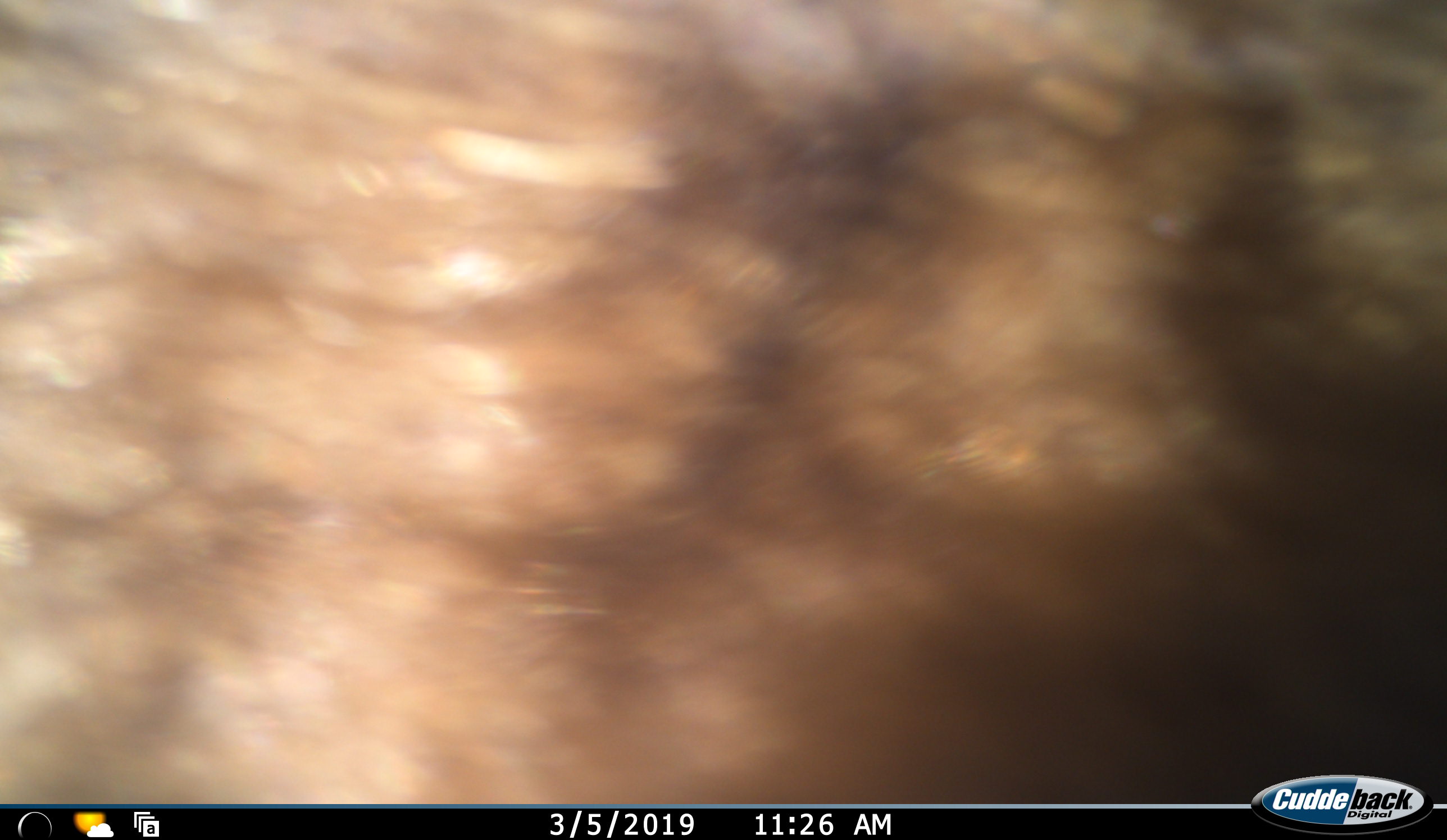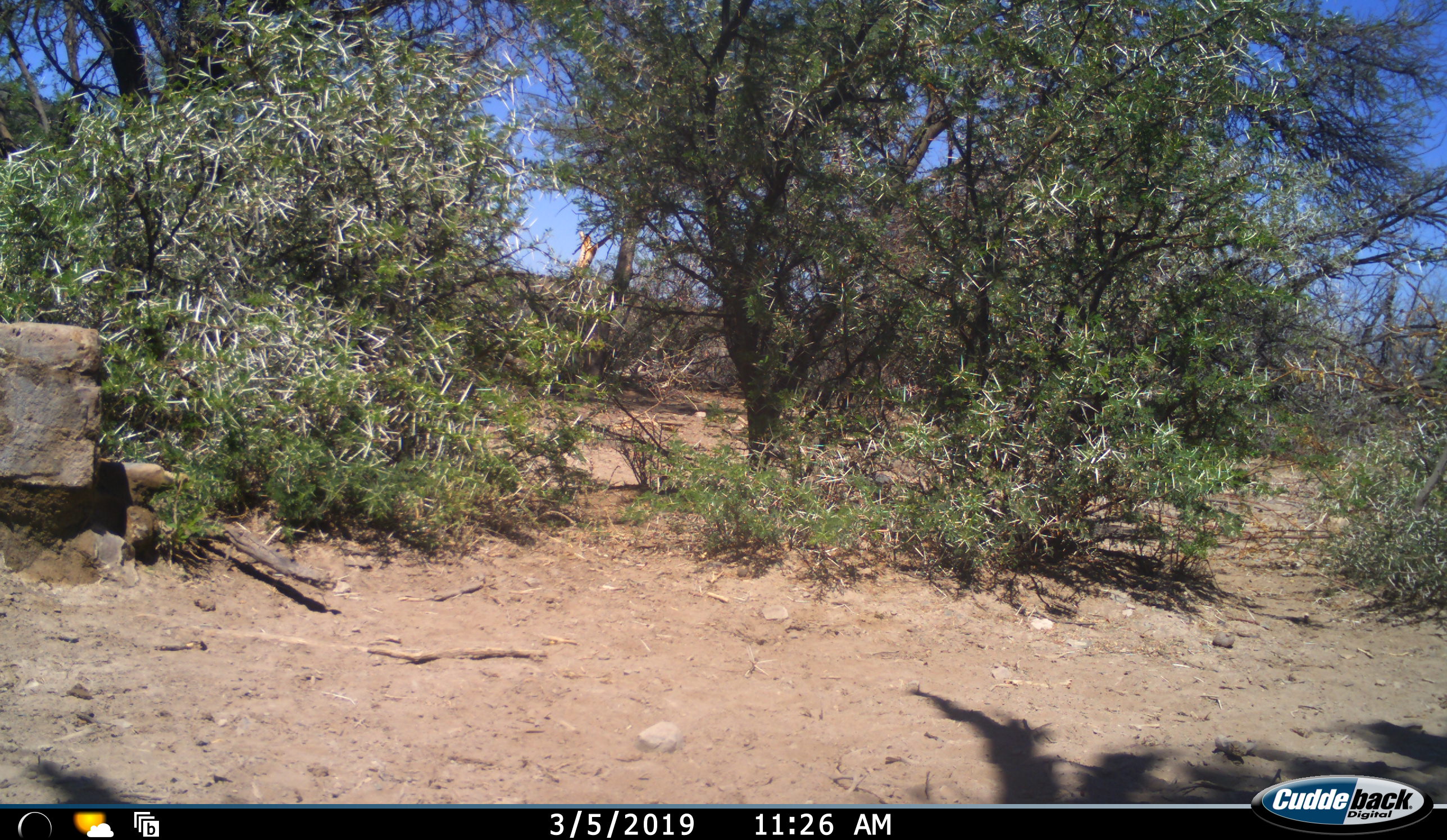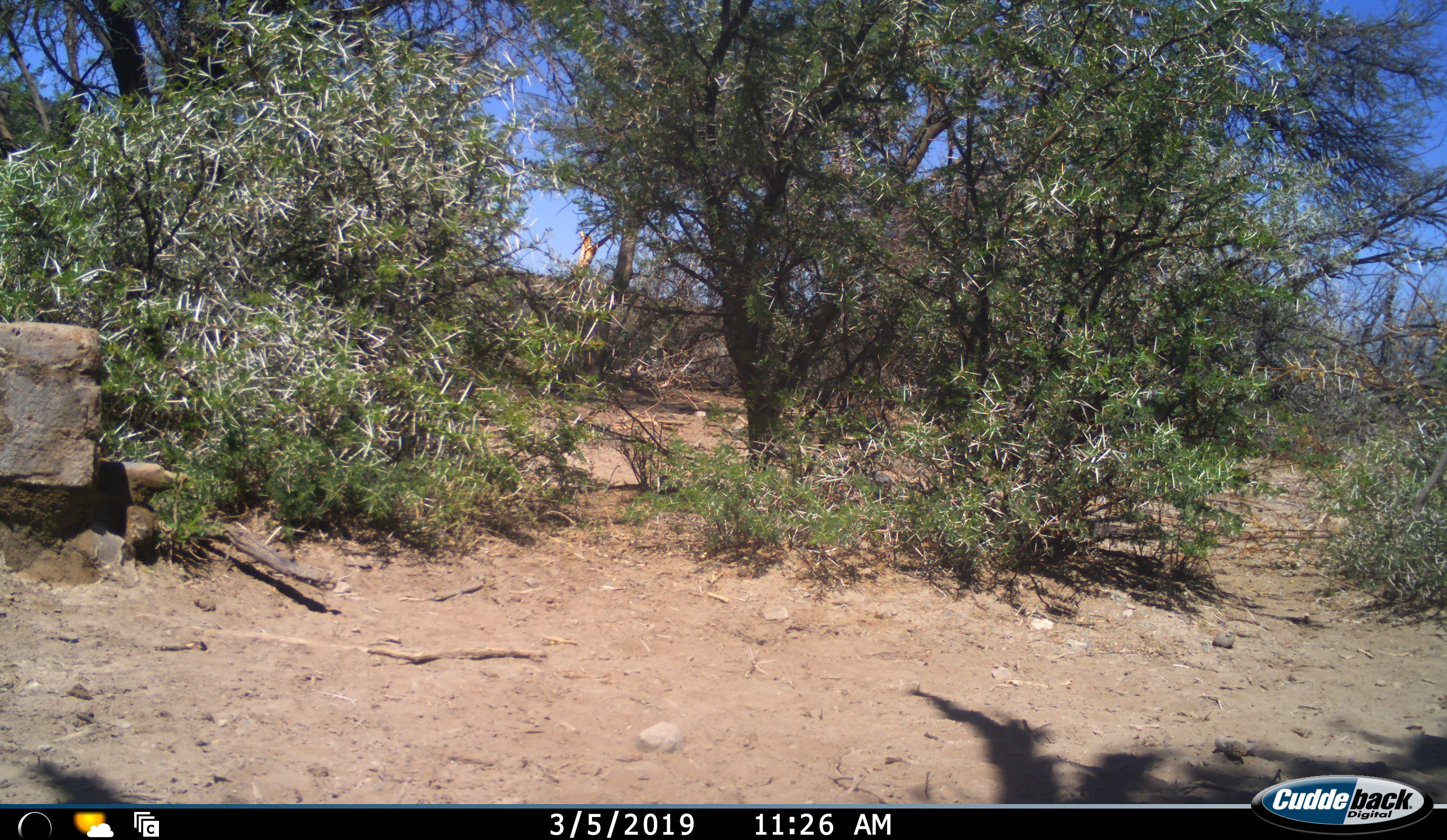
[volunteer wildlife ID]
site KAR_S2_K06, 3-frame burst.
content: unidentified animal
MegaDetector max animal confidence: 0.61